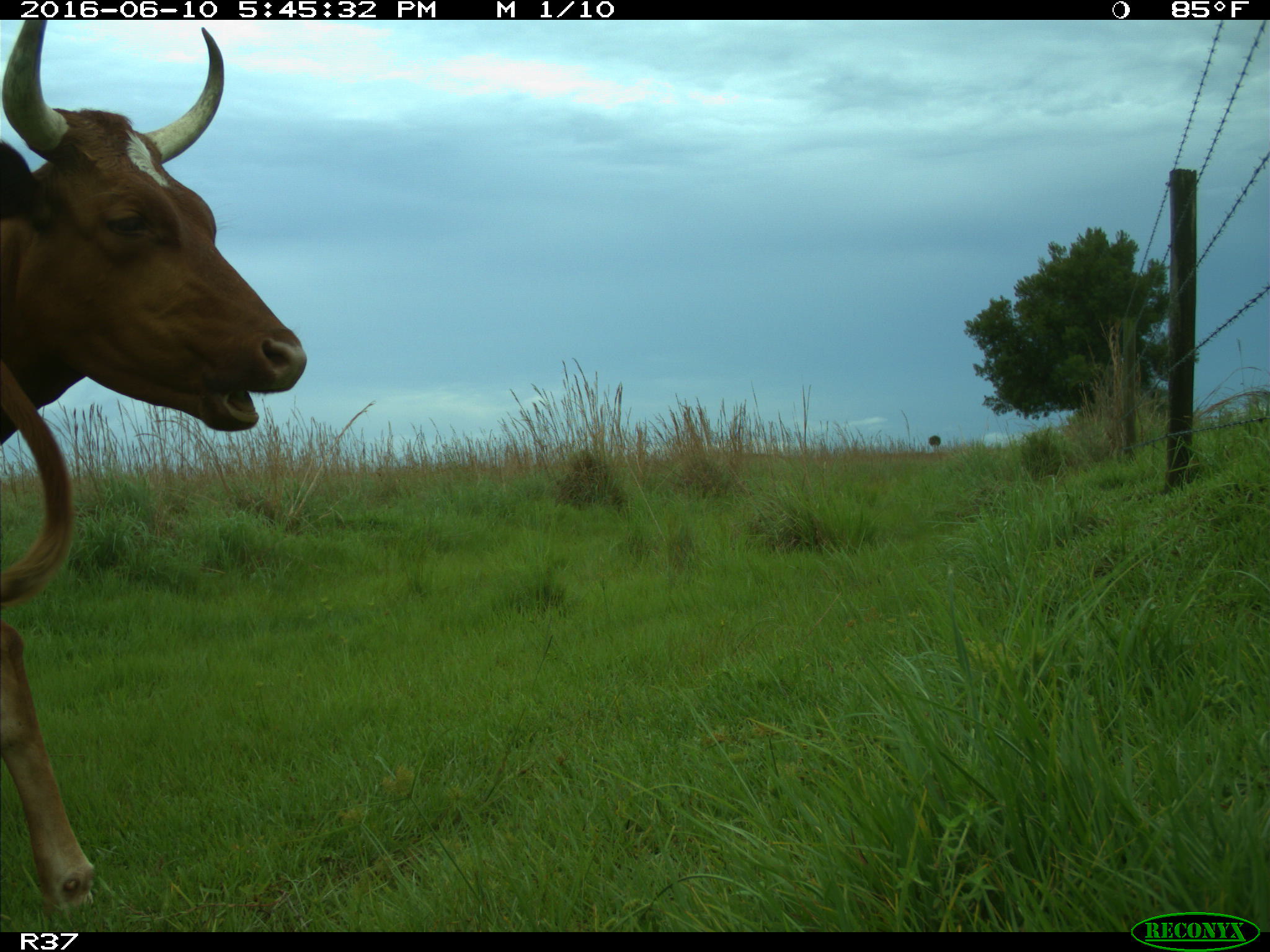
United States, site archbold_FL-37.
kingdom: Animalia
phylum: Chordata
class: Mammalia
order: Artiodactyla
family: Bovidae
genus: Bos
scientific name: Bos taurus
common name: domestic cow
Bos taurus (domestic cow).